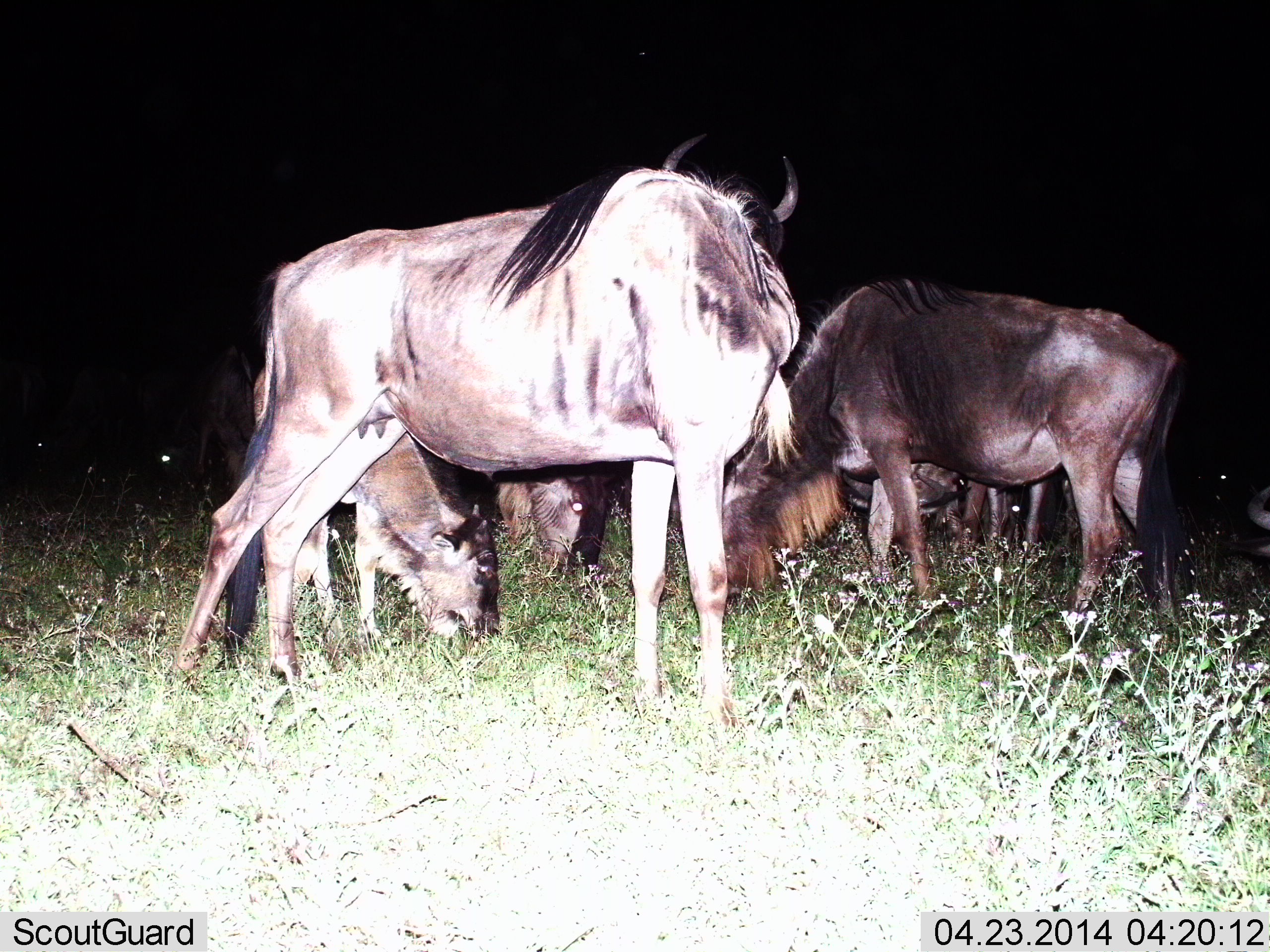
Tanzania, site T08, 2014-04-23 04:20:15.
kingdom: Animalia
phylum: Chordata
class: Mammalia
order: Artiodactyla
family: Bovidae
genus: Connochaetes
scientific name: Connochaetes taurinus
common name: blue wildebeest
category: wildebeest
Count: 5.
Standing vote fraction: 50%.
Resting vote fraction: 0%.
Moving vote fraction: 0%.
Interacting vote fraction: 0%.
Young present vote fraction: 0%.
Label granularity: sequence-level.